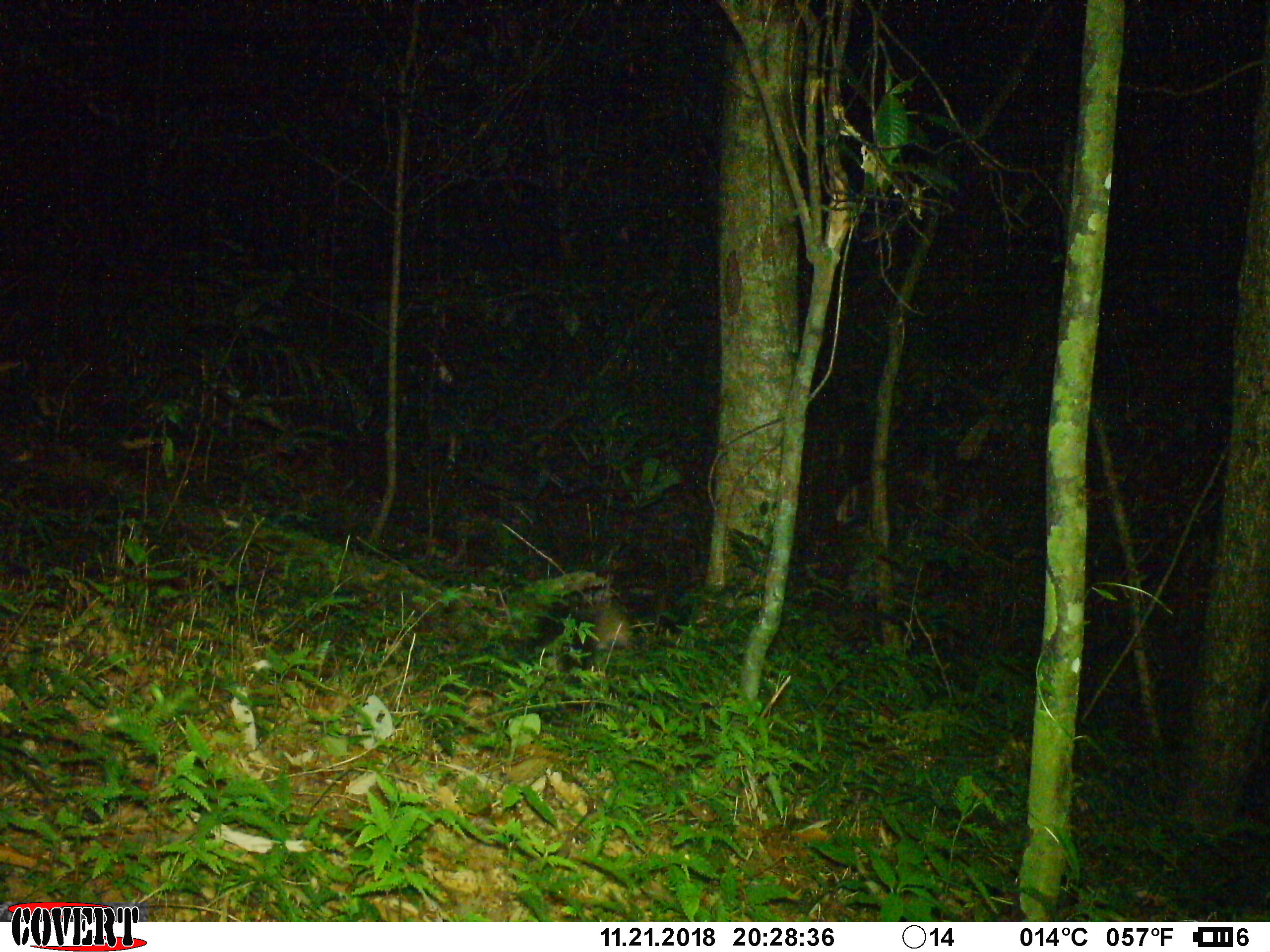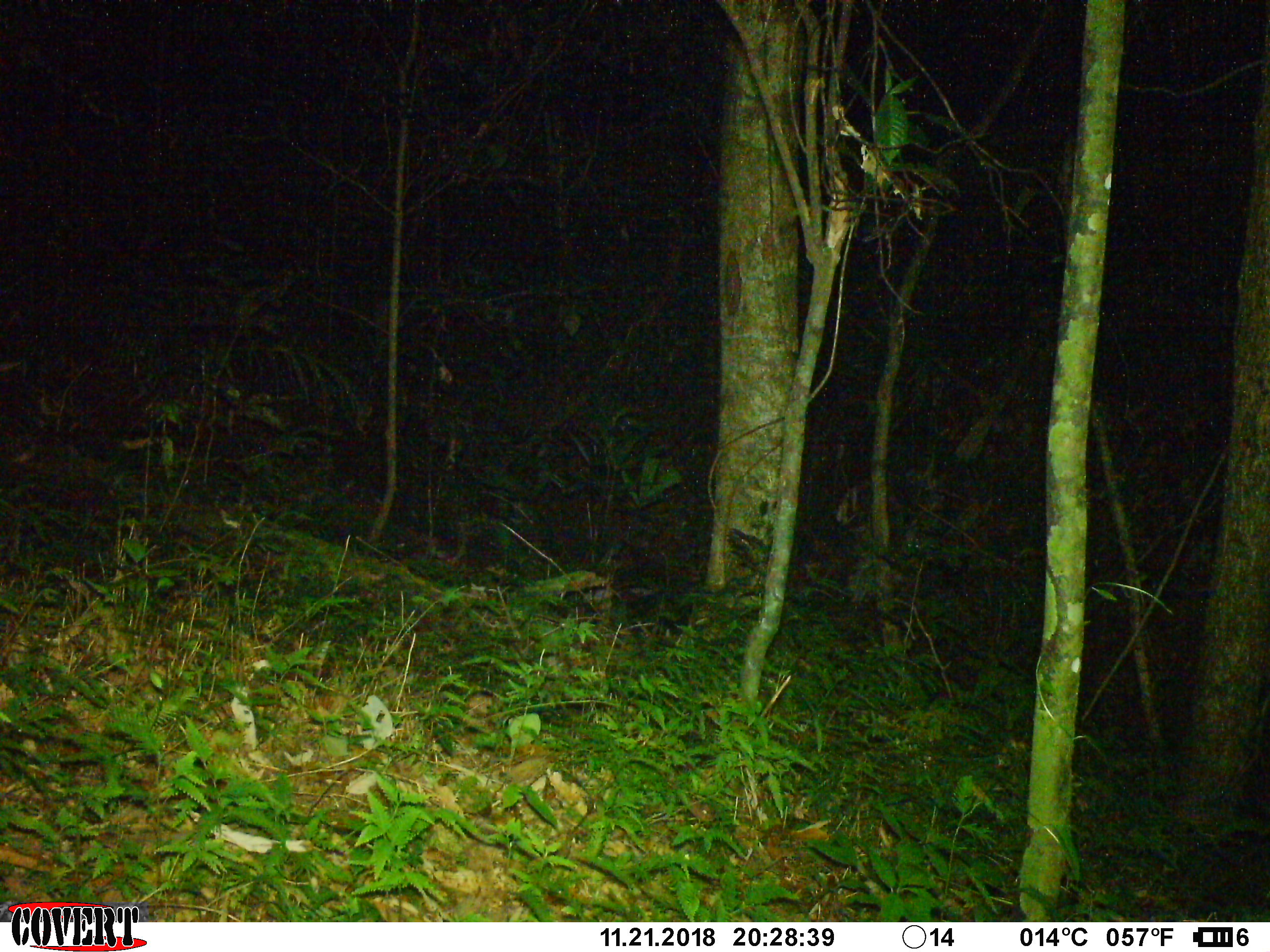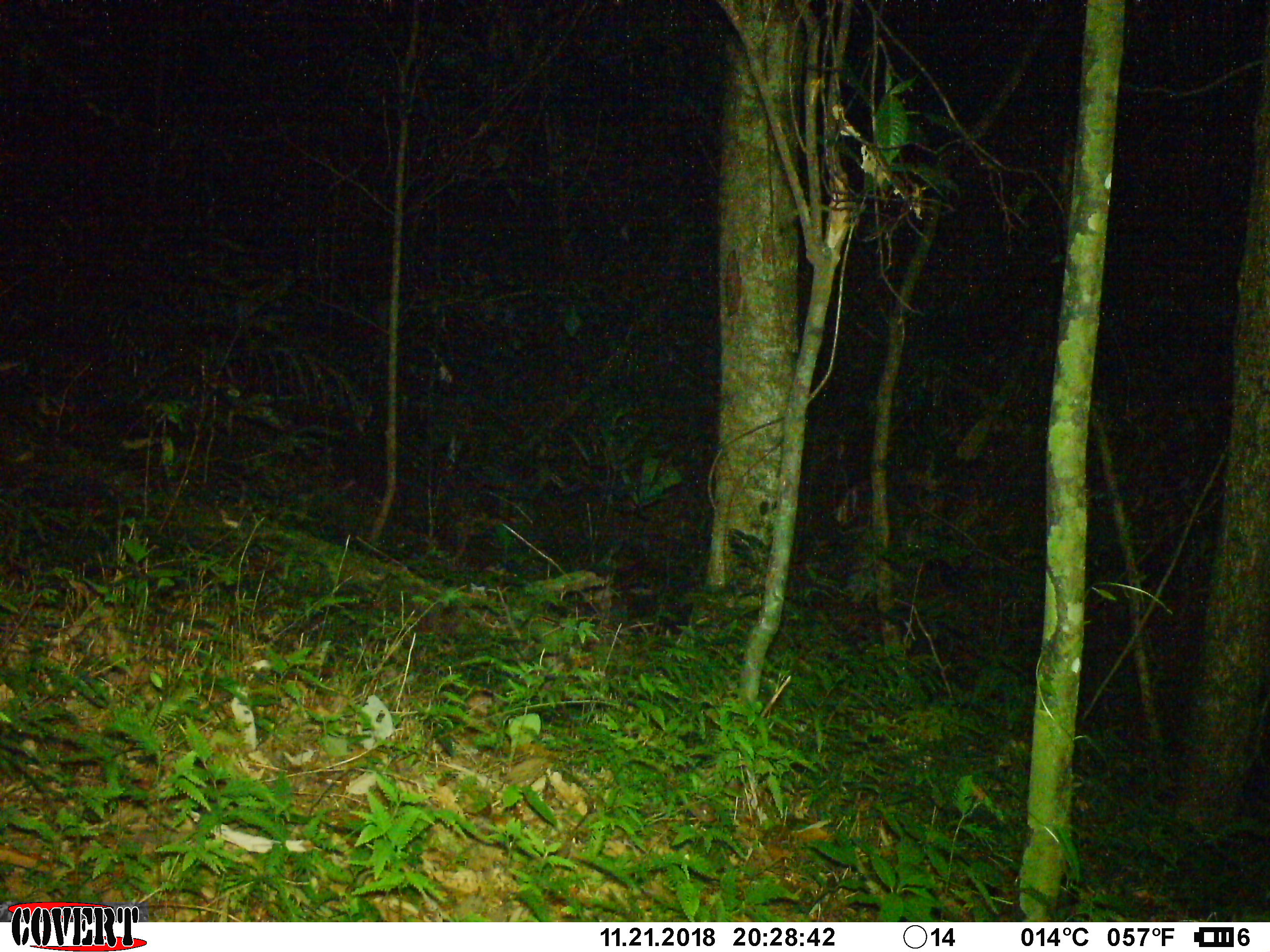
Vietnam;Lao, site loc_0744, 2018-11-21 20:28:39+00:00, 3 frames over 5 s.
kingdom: Animalia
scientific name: Animalia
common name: animal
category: unidentified animal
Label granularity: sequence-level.